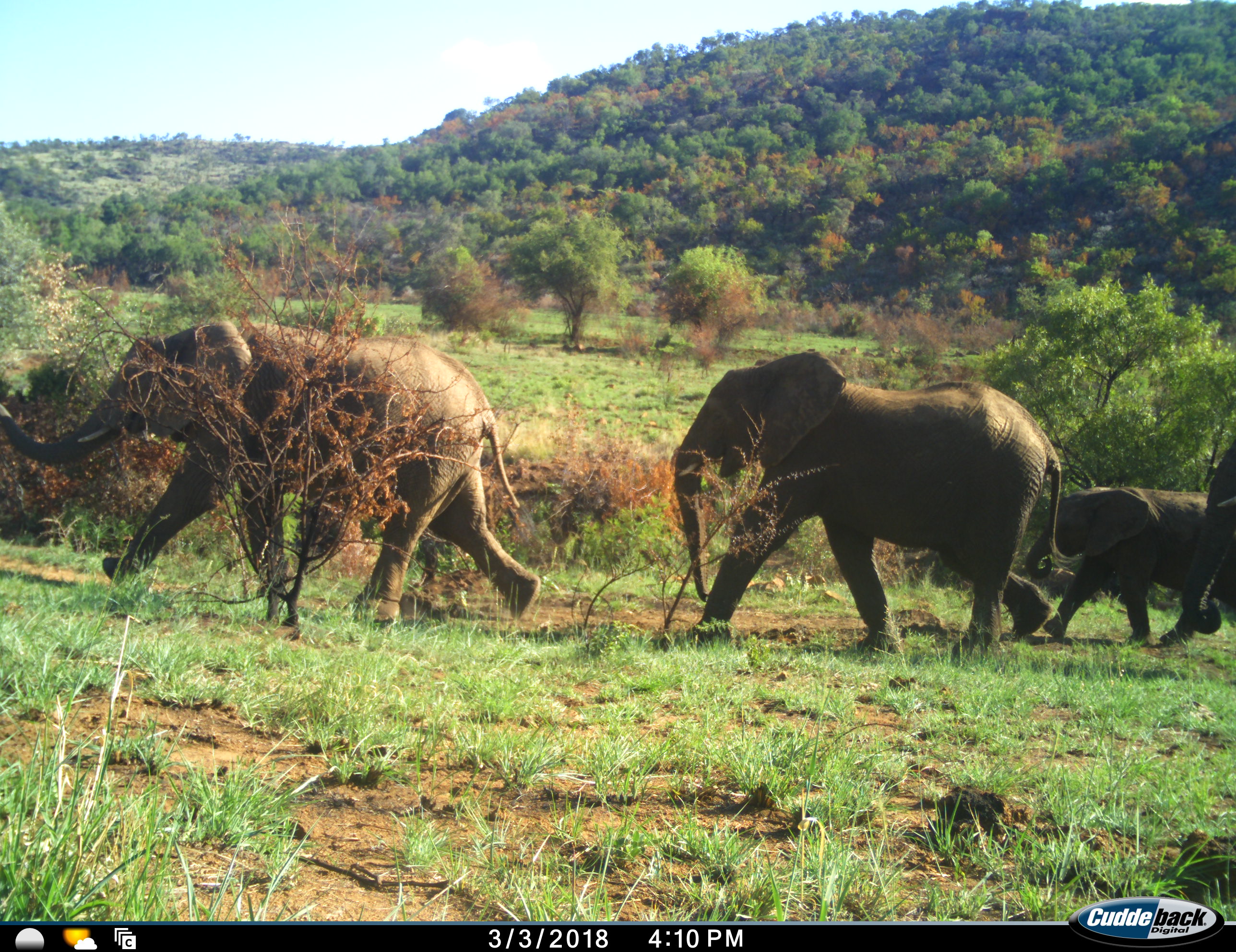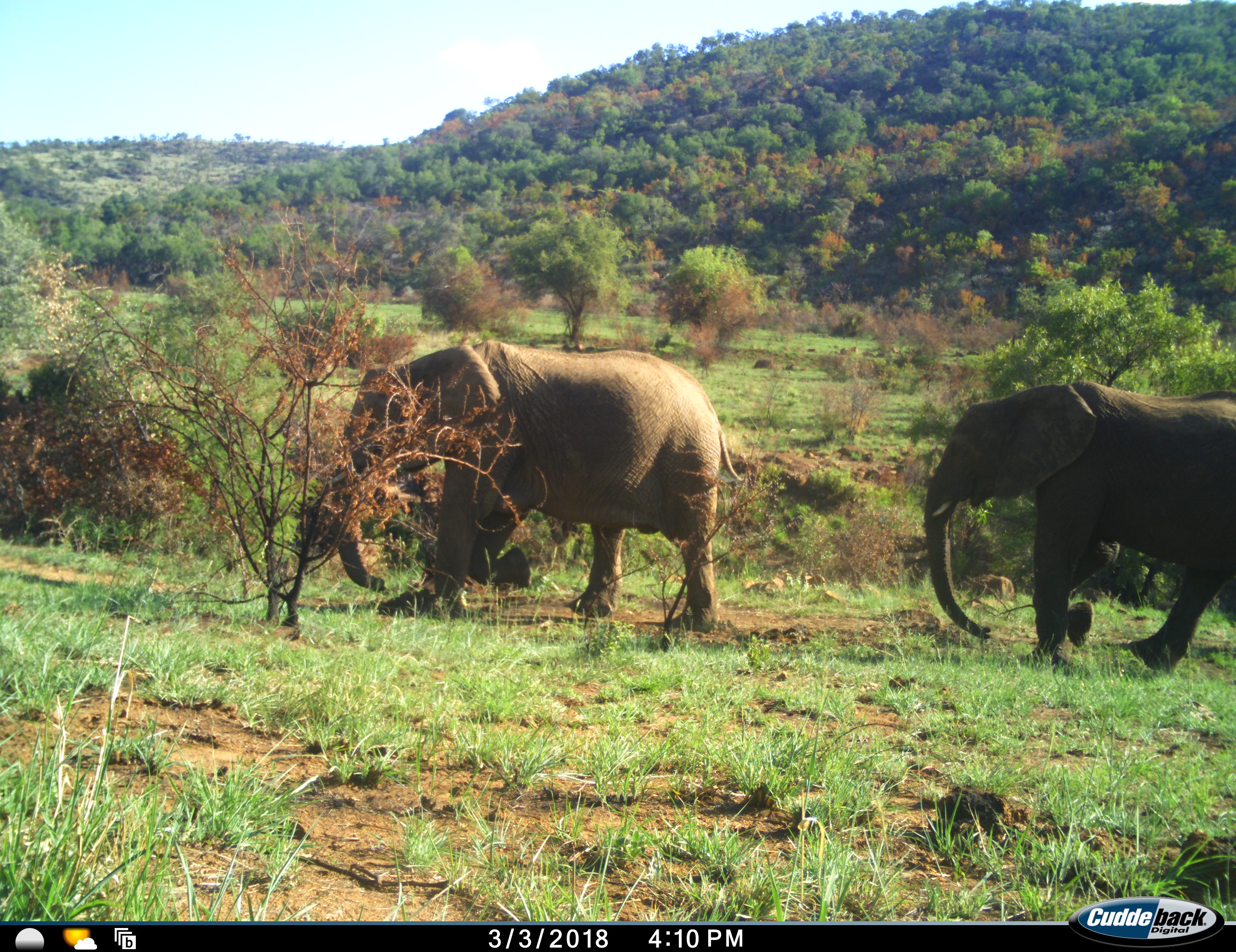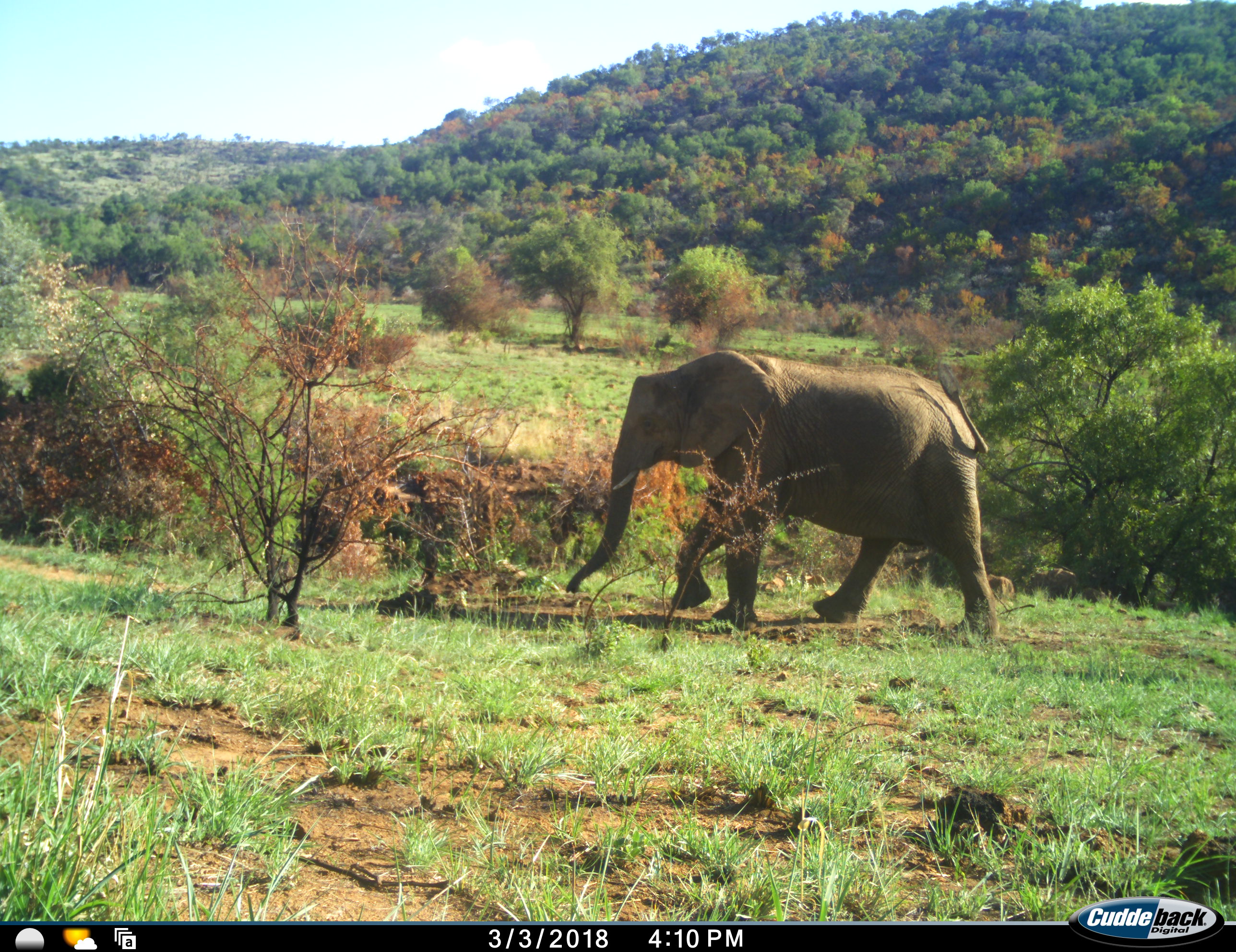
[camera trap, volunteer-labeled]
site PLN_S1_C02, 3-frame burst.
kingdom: Animalia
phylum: Chordata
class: Mammalia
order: Proboscidea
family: Elephantidae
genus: Loxodonta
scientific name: Loxodonta africana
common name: african bush elephant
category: elephant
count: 4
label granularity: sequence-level